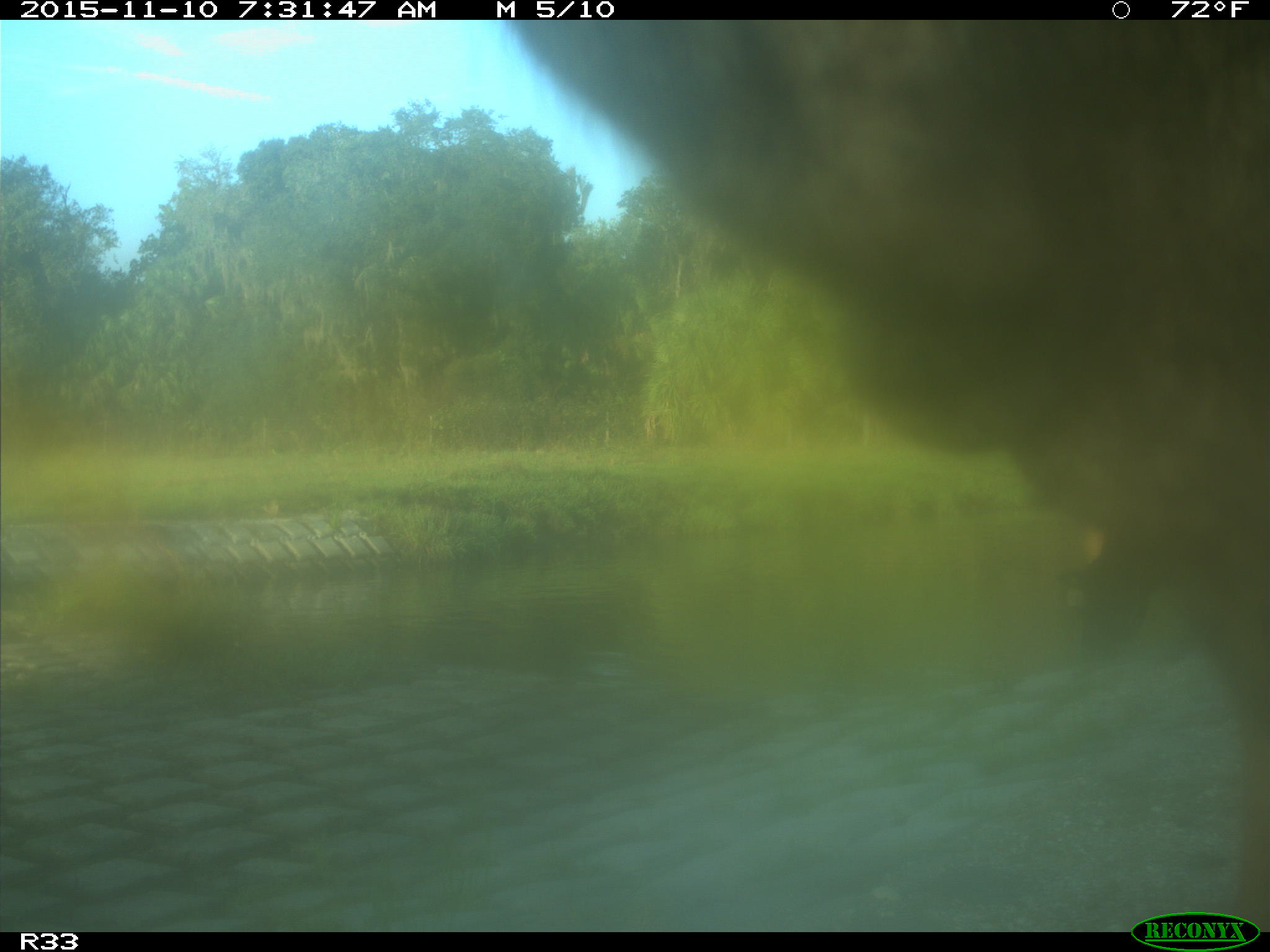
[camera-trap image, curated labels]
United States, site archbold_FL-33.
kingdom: Animalia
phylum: Chordata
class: Mammalia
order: Artiodactyla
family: Bovidae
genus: Bos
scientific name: Bos taurus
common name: domestic cow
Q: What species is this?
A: Bos taurus (domestic cow).